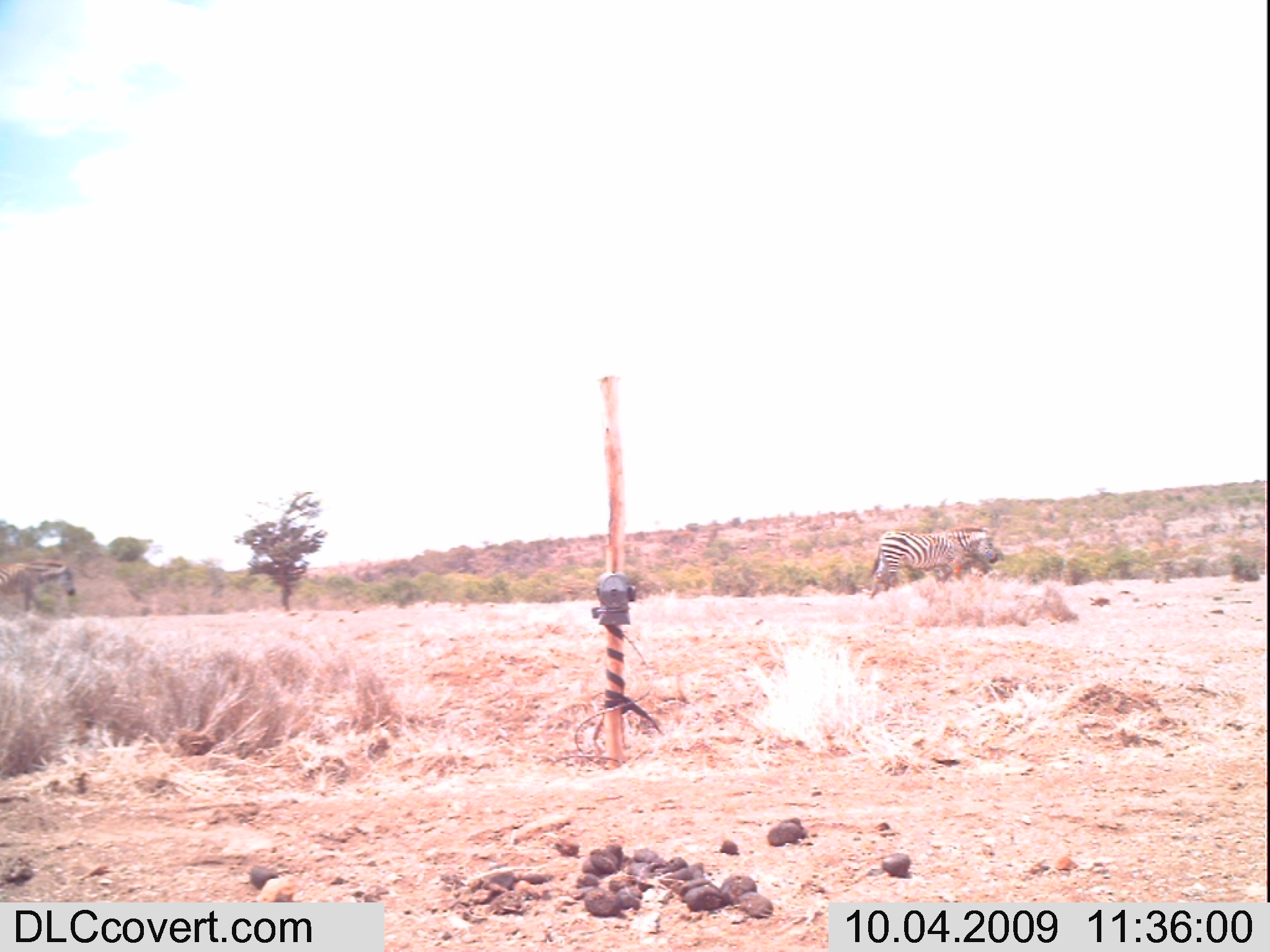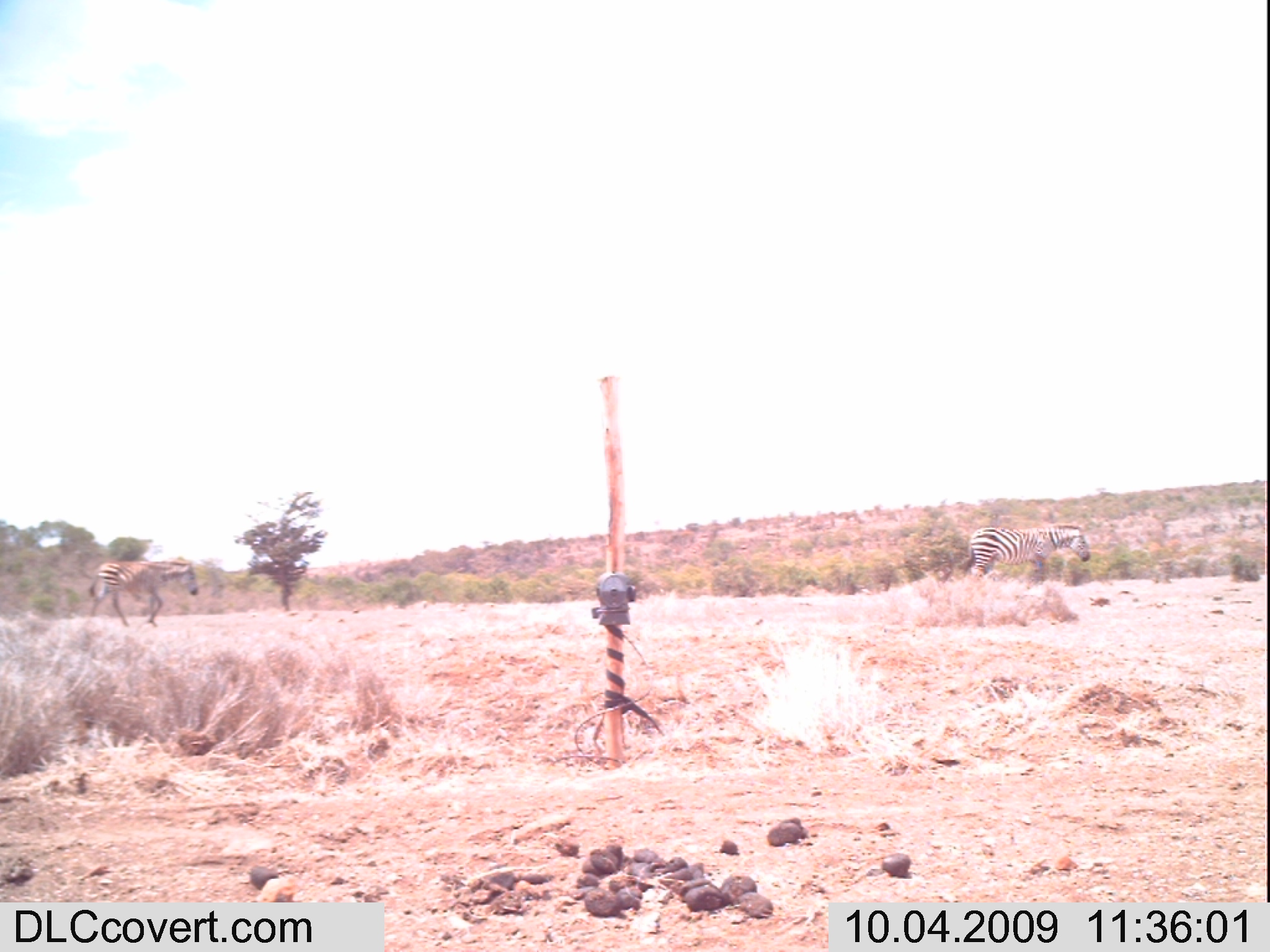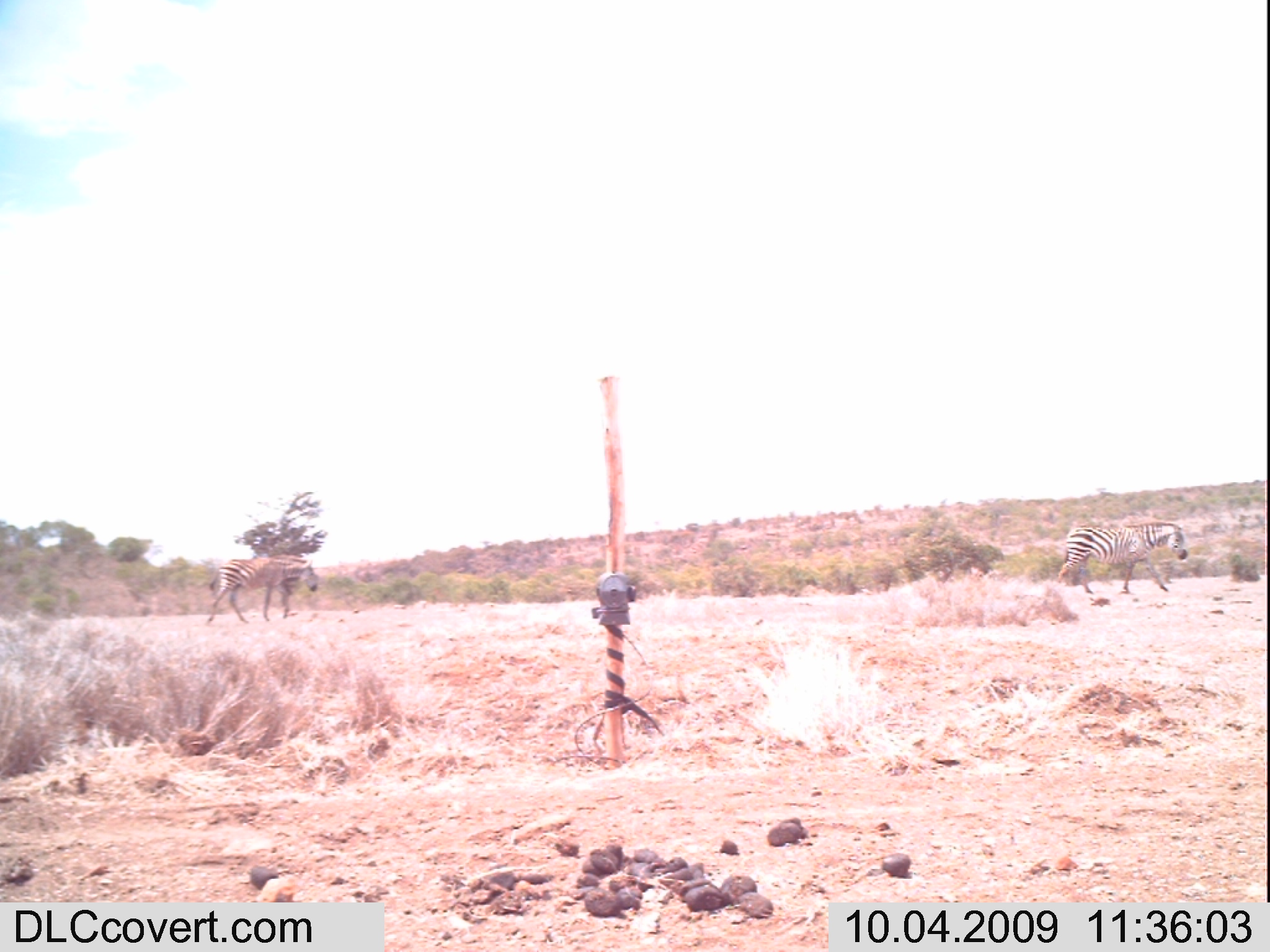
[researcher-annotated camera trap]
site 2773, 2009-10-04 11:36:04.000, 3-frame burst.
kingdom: Animalia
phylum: Chordata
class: Mammalia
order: Perissodactyla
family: Equidae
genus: Equus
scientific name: Equus quagga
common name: plains zebra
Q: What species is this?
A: Equus quagga (plains zebra).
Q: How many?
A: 2.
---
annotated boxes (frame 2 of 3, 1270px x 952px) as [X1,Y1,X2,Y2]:
equus quagga: [85,558,199,630]; [957,526,1089,587]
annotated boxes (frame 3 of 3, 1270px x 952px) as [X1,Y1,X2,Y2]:
equus quagga: [1056,522,1189,594]; [204,554,319,627]